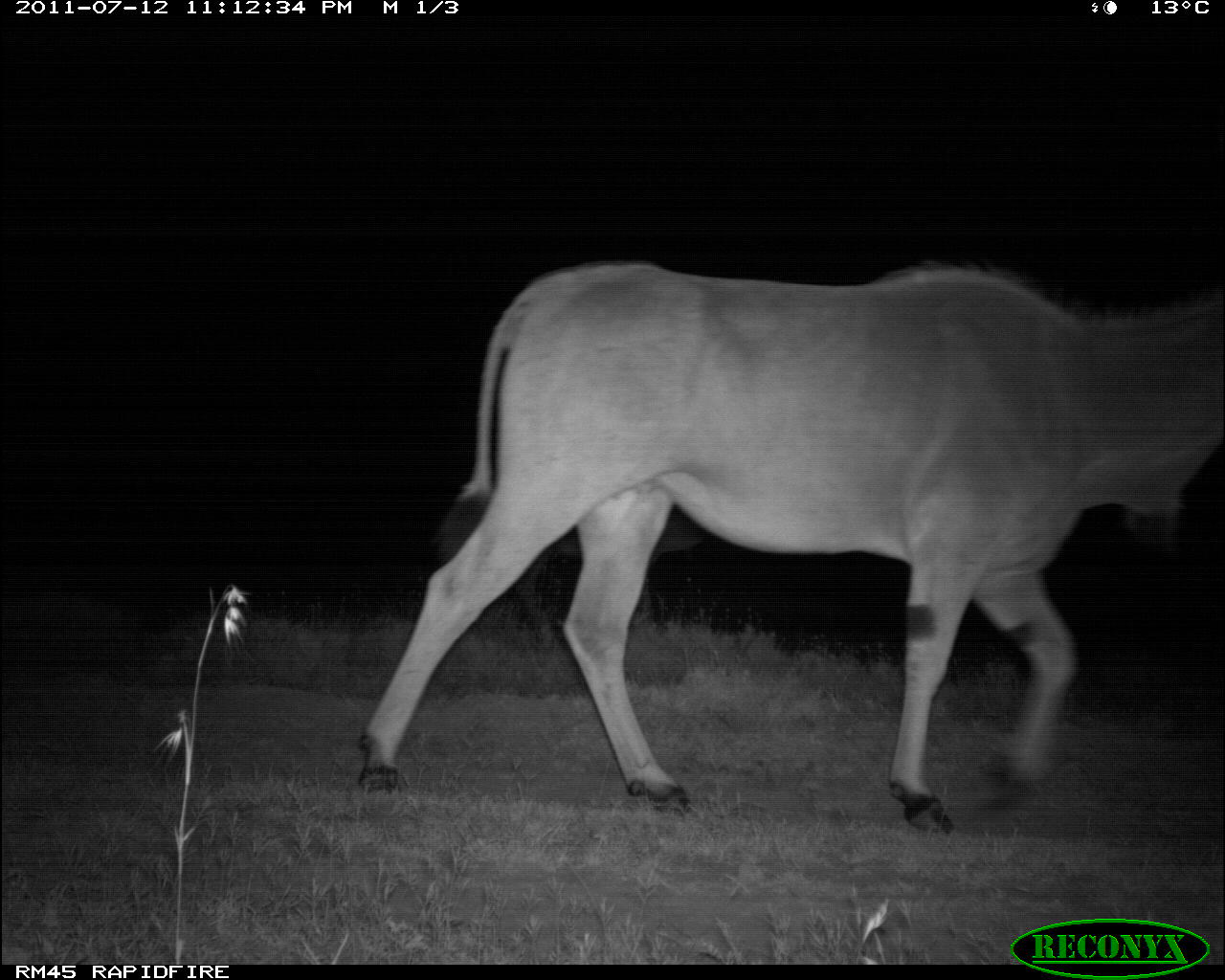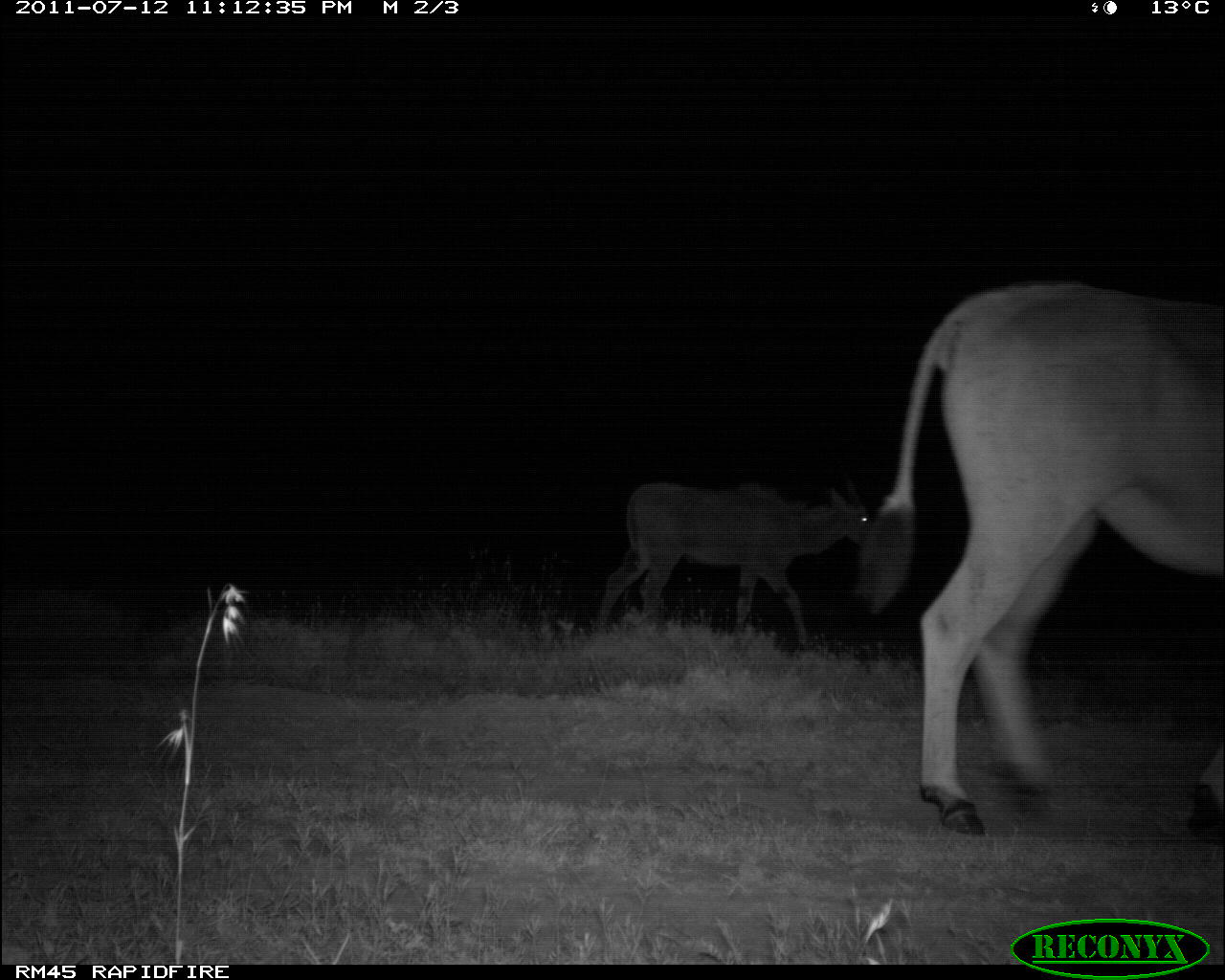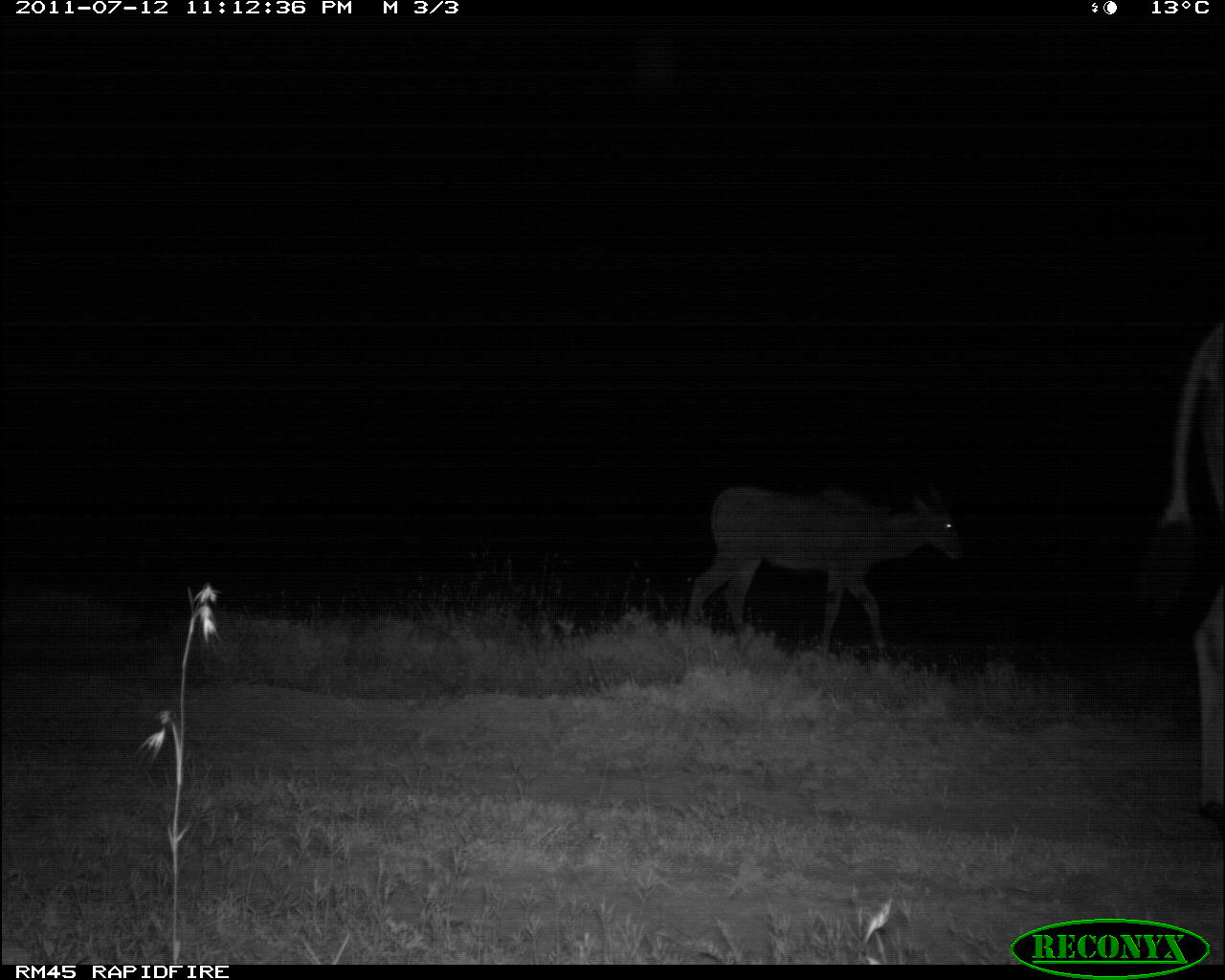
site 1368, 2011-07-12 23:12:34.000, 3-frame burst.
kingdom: Animalia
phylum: Chordata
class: Mammalia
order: Artiodactyla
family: Bovidae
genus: Tragelaphus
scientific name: Tragelaphus oryx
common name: eland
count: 1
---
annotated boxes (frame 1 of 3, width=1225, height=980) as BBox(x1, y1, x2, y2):
tragelaphus oryx: BBox(351, 260, 1224, 830)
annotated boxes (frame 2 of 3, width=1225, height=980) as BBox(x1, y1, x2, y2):
tragelaphus oryx: BBox(858, 281, 1225, 841); BBox(589, 481, 871, 649)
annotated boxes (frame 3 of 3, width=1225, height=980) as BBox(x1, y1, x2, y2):
tragelaphus oryx: BBox(686, 484, 962, 669); BBox(1133, 294, 1225, 830)